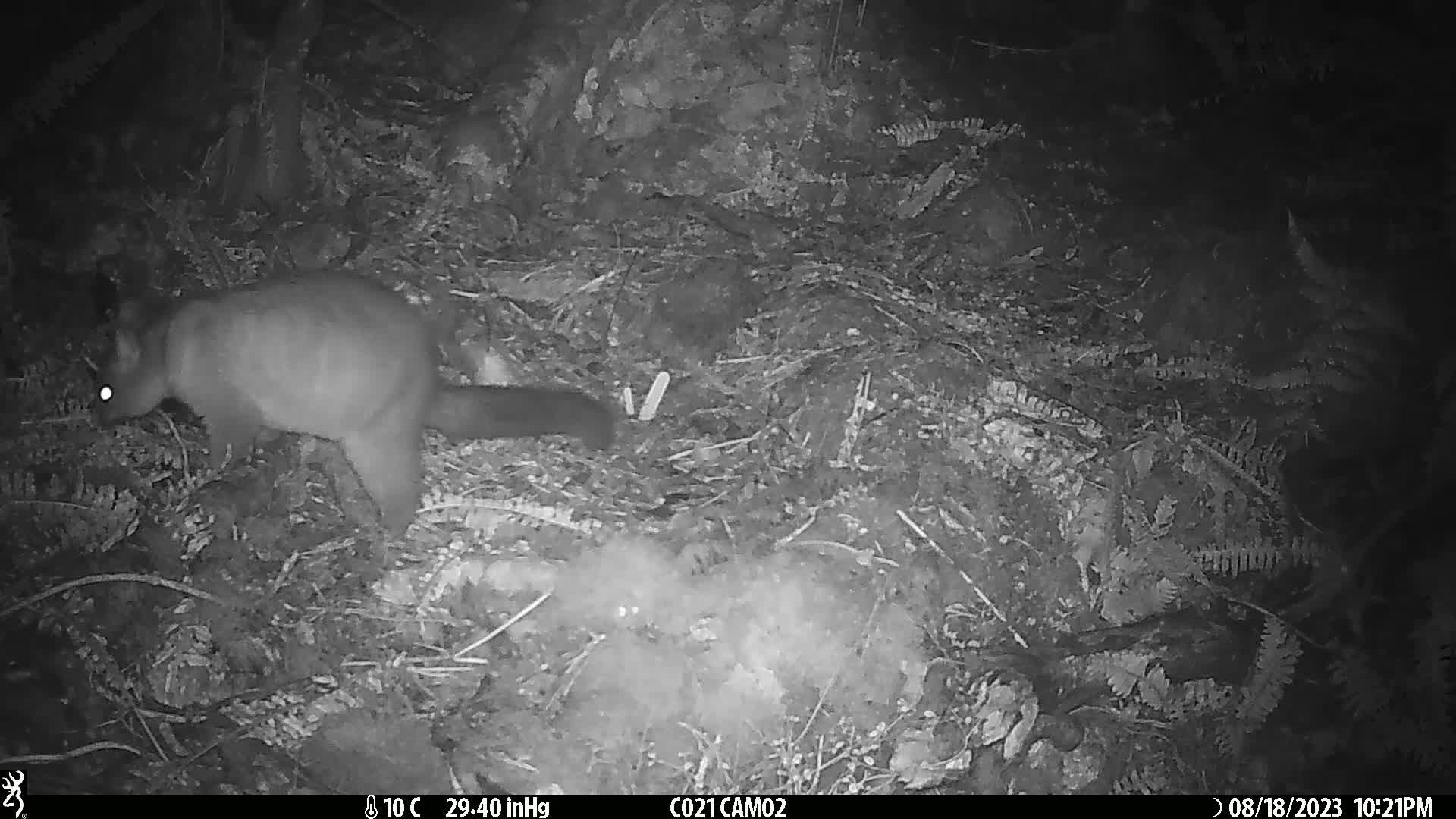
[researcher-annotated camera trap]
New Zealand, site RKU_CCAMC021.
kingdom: Animalia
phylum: Chordata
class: Mammalia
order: Diprotodontia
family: Phalangeridae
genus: Trichosurus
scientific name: Trichosurus vulpecula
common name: common brushtail possum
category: possum